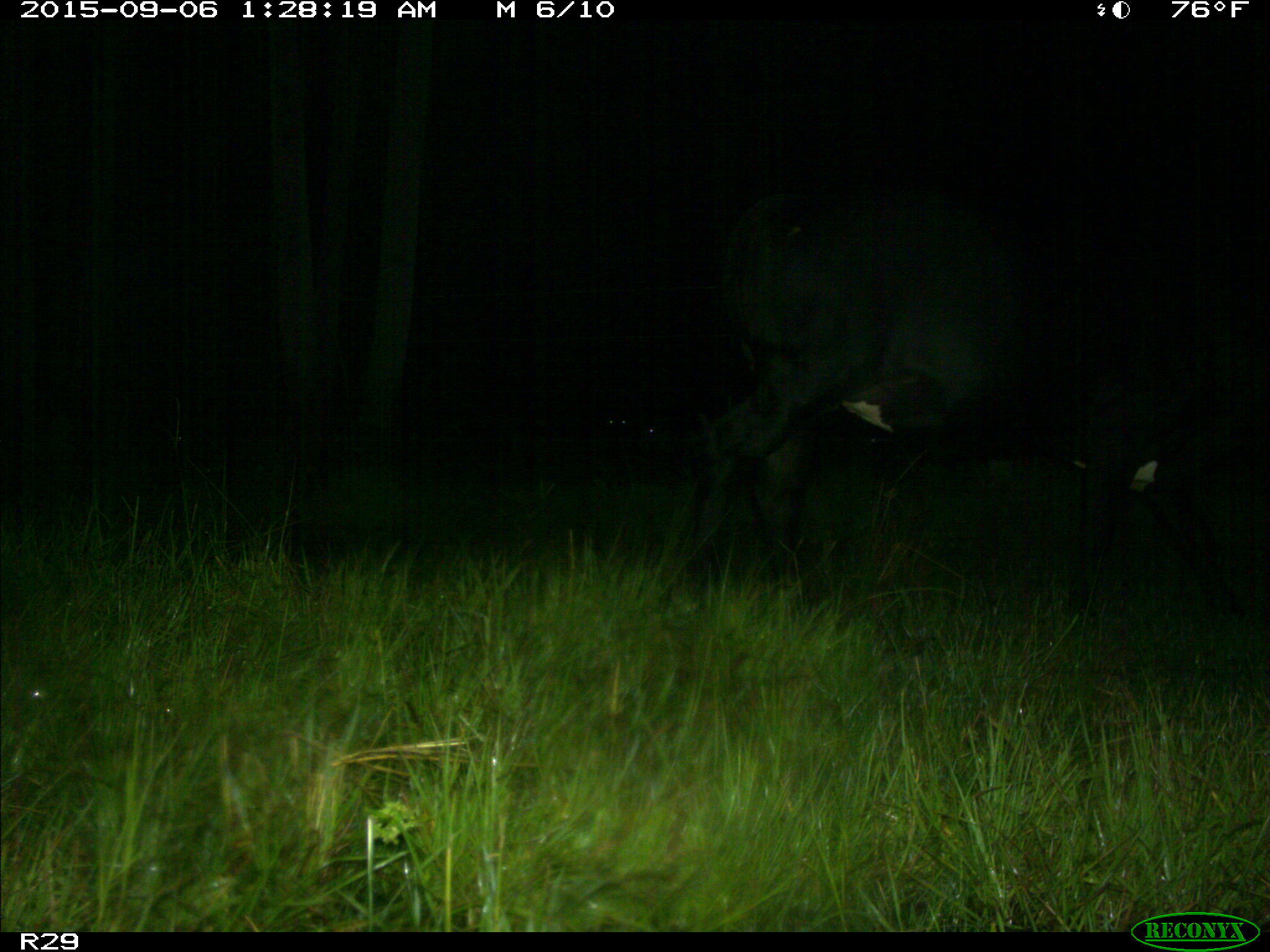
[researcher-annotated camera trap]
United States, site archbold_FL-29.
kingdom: Animalia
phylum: Chordata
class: Mammalia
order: Artiodactyla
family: Bovidae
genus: Bos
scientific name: Bos taurus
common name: domestic cow